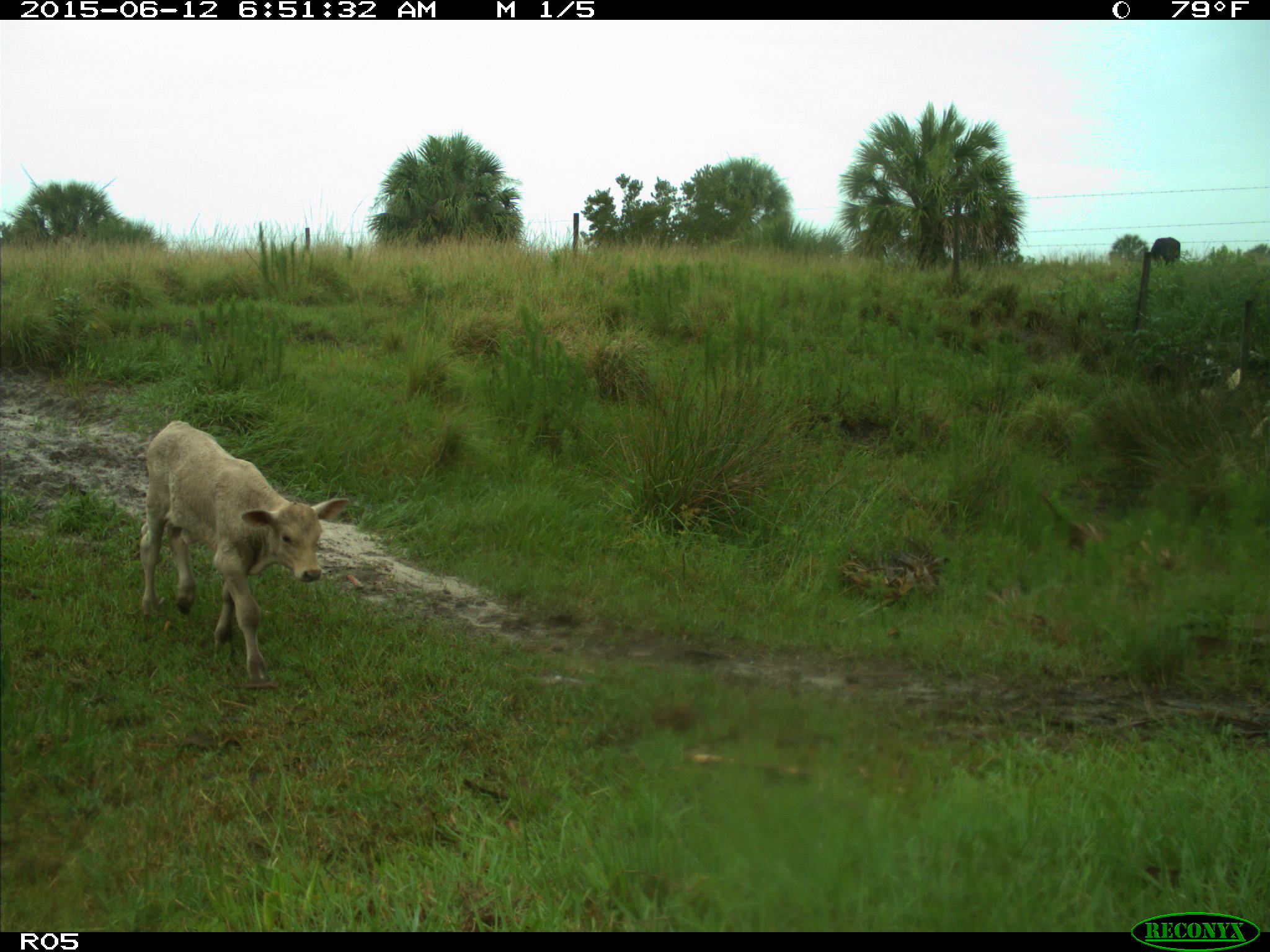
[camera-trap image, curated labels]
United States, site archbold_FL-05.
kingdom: Animalia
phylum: Chordata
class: Mammalia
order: Artiodactyla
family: Bovidae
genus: Bos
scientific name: Bos taurus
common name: domestic cow